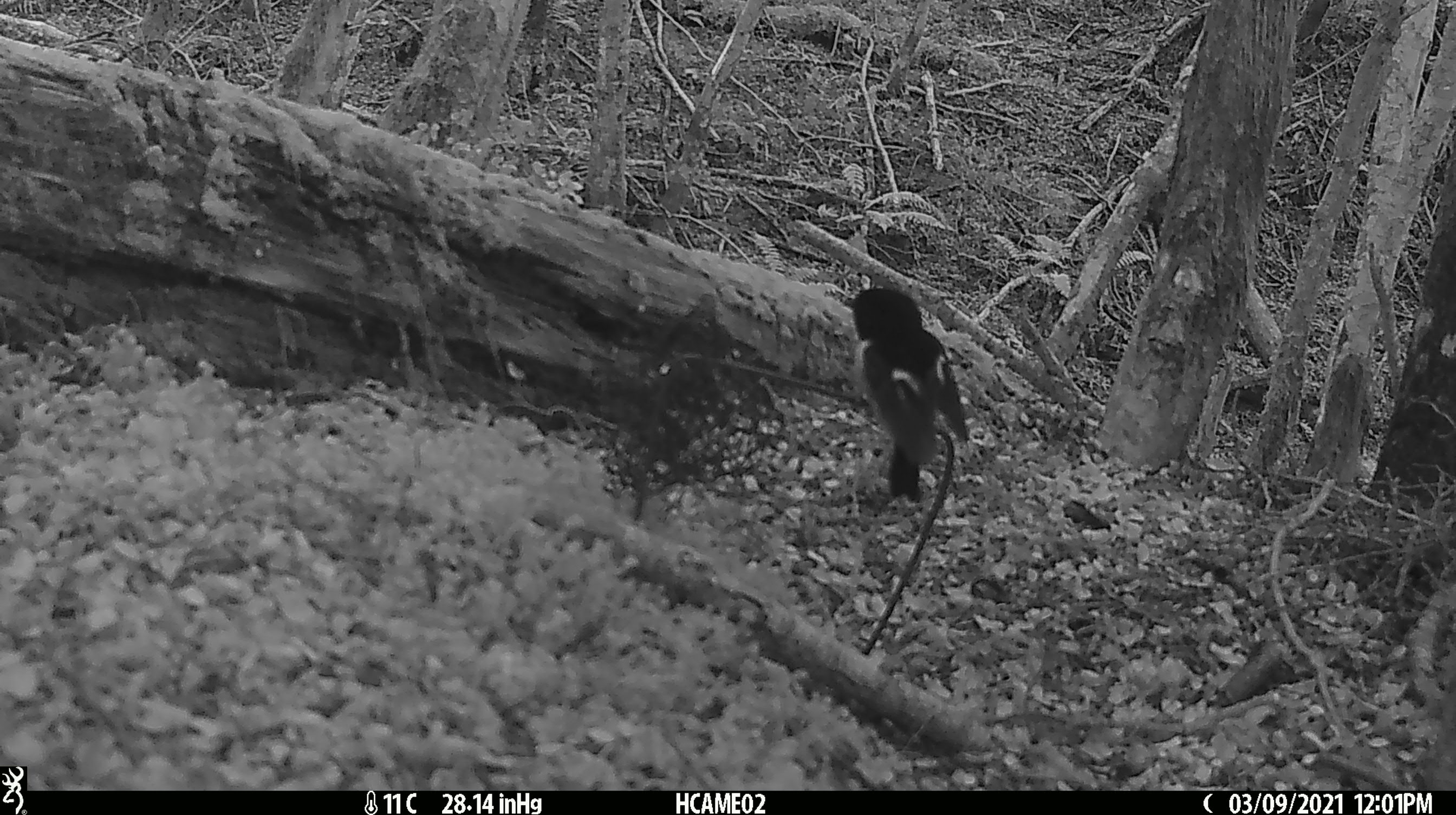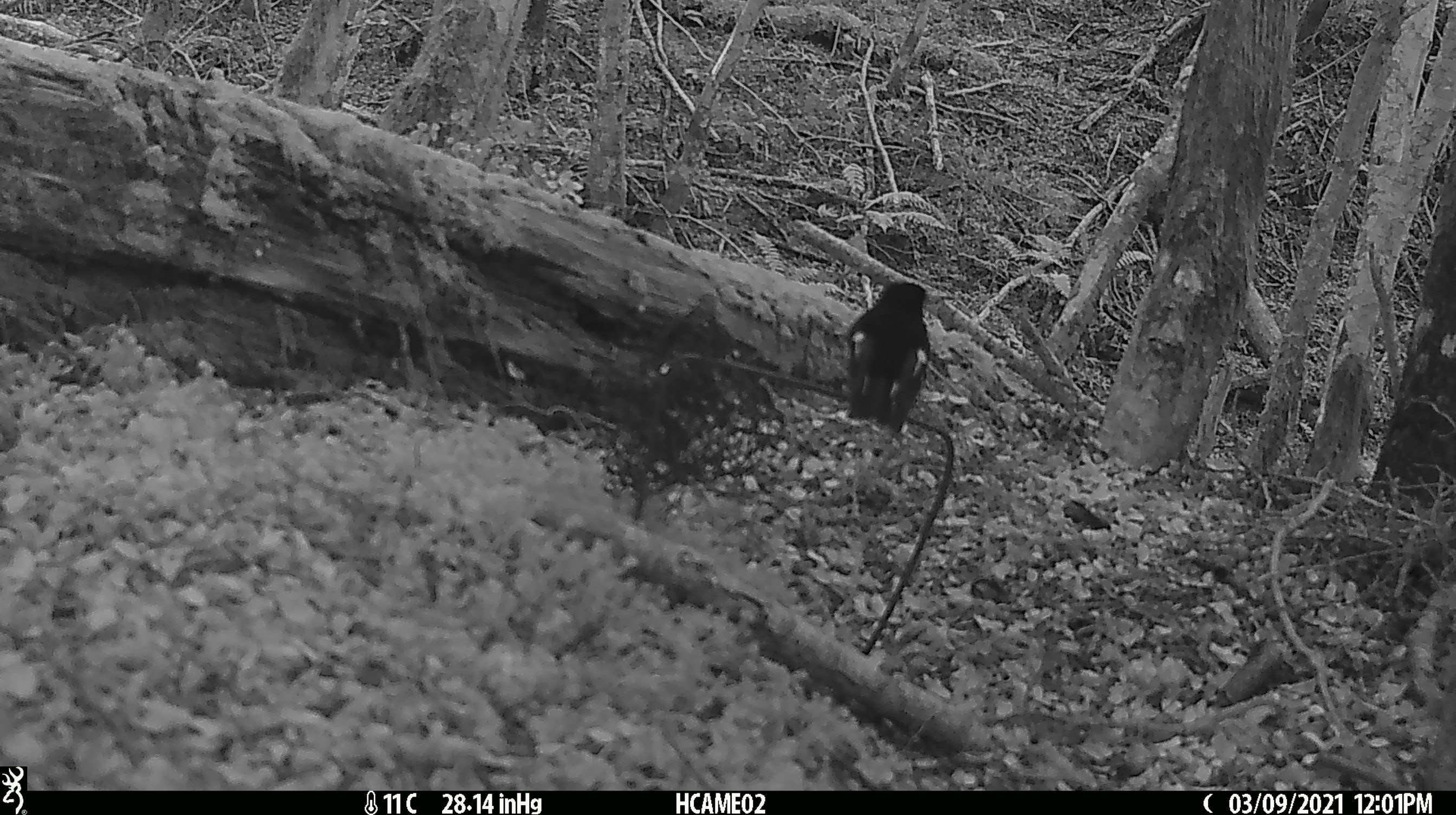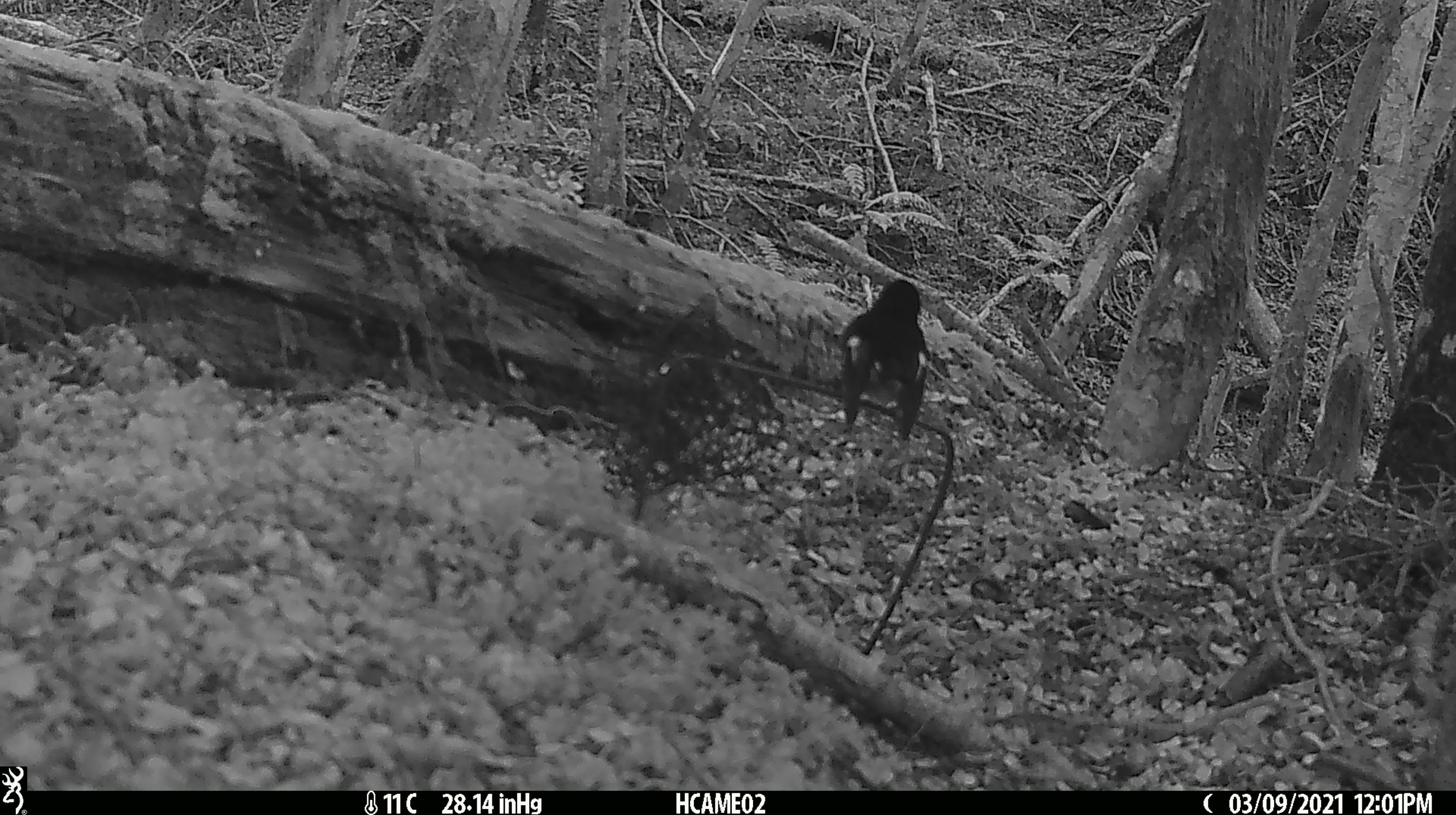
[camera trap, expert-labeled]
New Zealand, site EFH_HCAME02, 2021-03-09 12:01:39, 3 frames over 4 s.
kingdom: Animalia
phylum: Chordata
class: Aves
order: Passeriformes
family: Petroicidae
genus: Petroica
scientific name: Petroica macrocephala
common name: tomtit